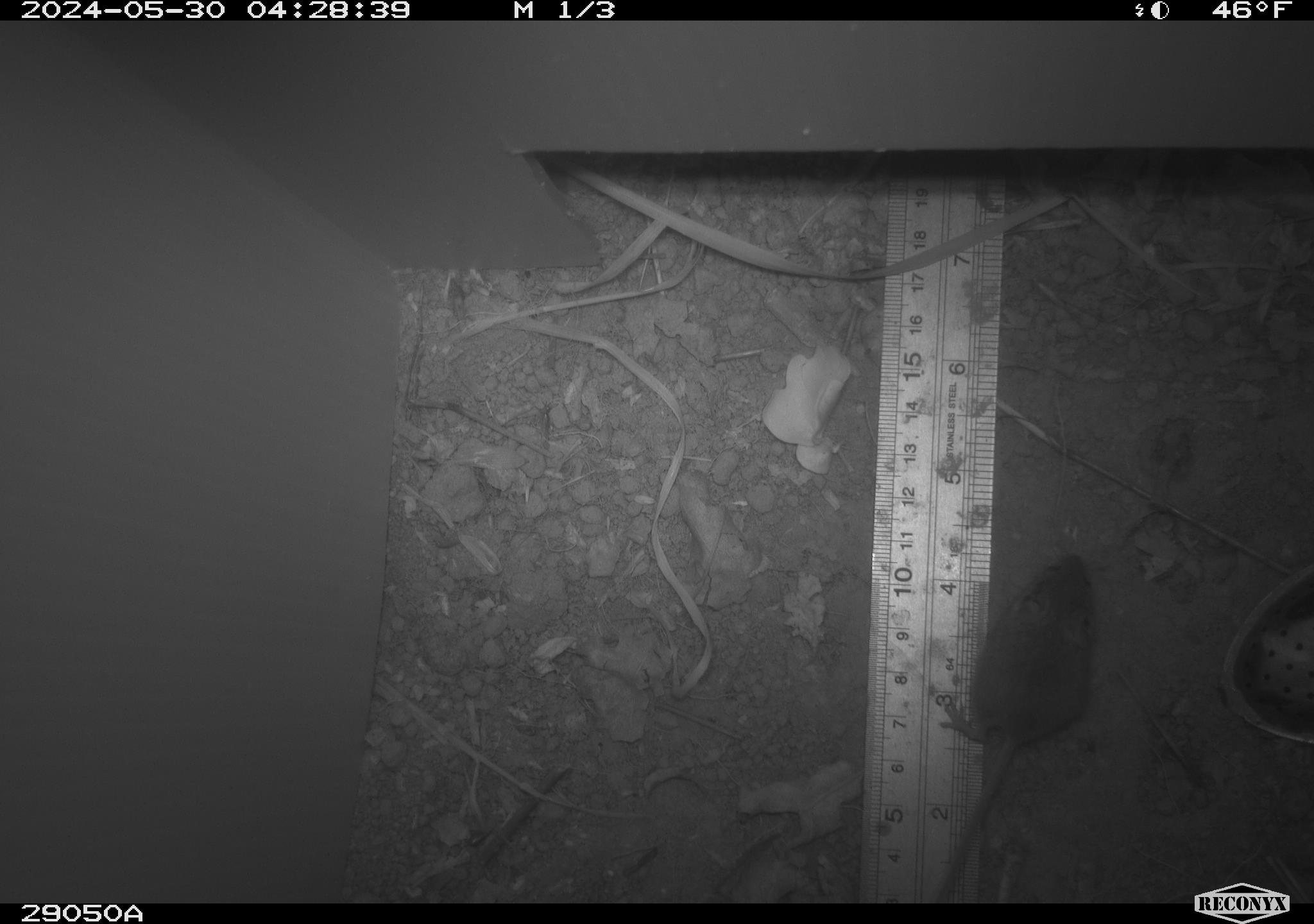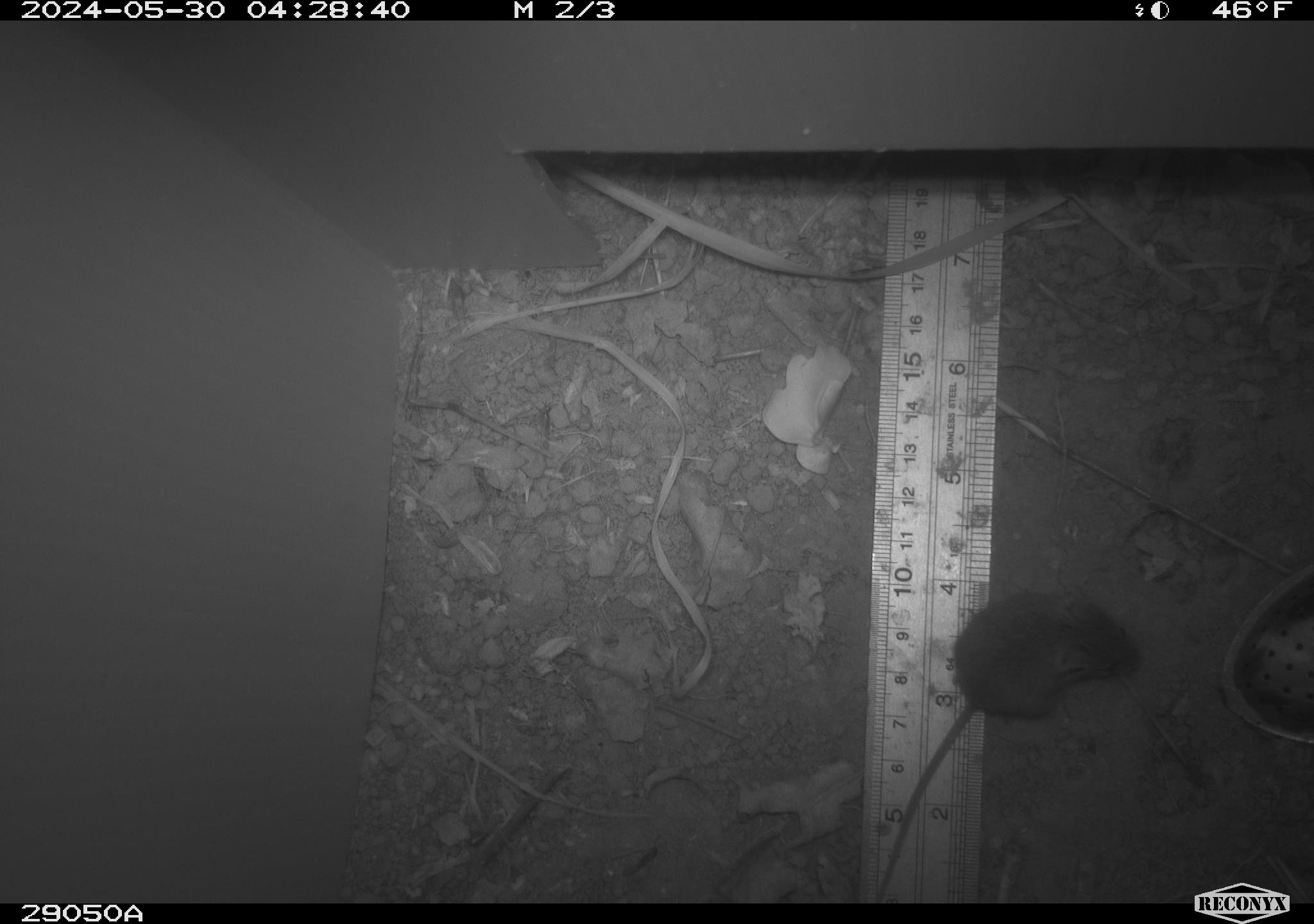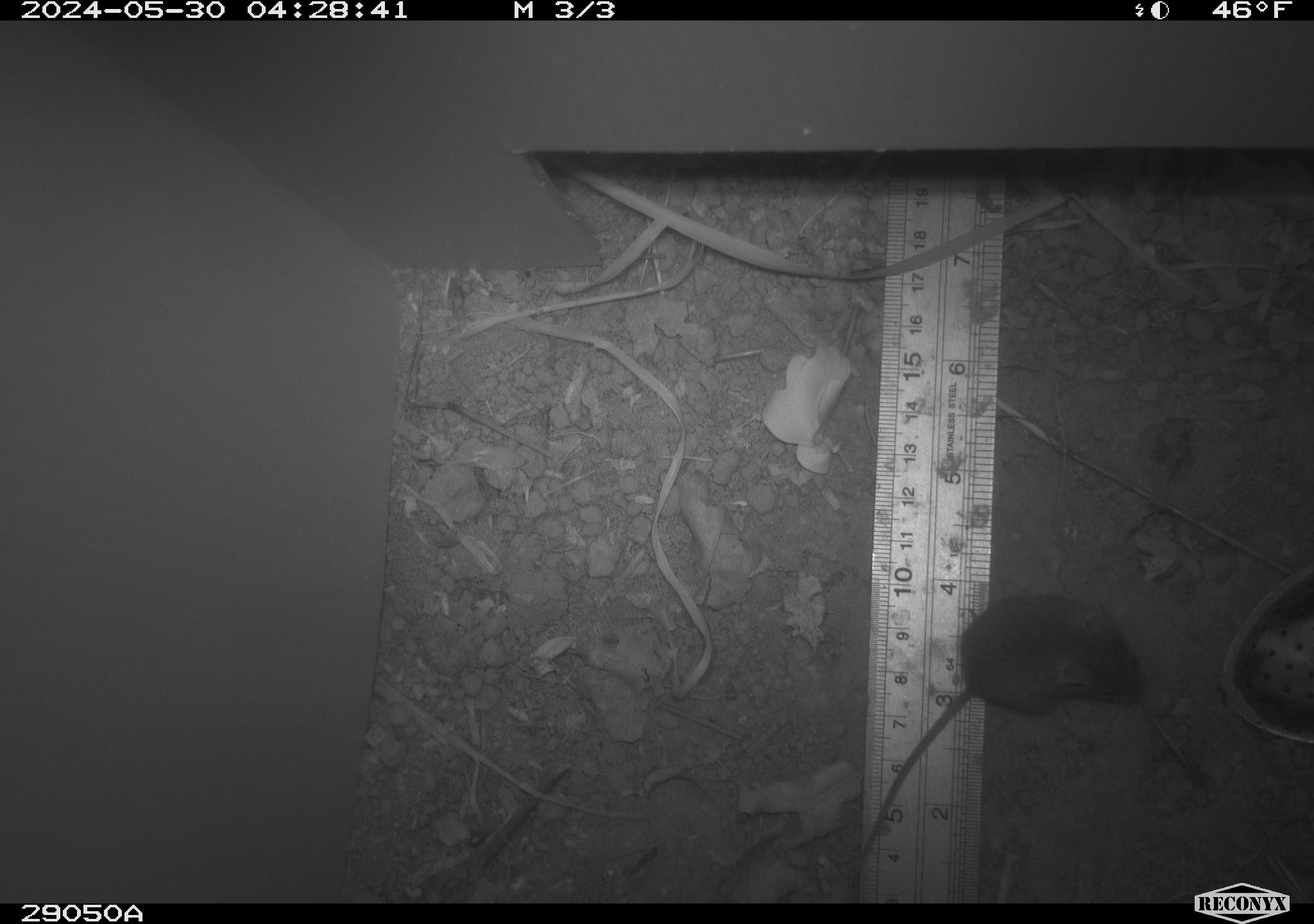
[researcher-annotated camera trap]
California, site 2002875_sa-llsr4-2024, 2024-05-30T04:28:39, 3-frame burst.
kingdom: Animalia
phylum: Chordata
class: Mammalia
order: Rodentia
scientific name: Rodentia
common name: mouse species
Mouse species (Rodentia).